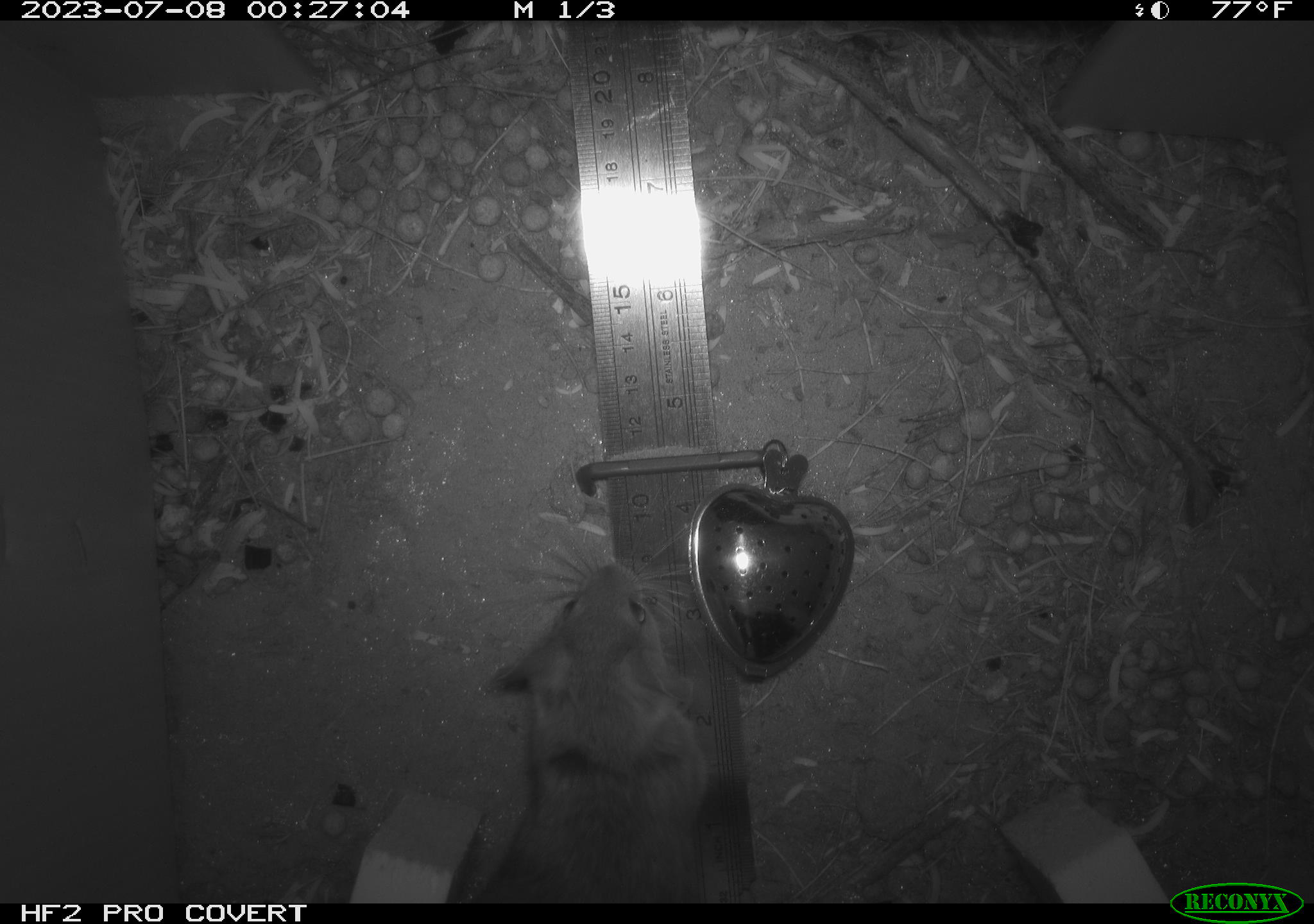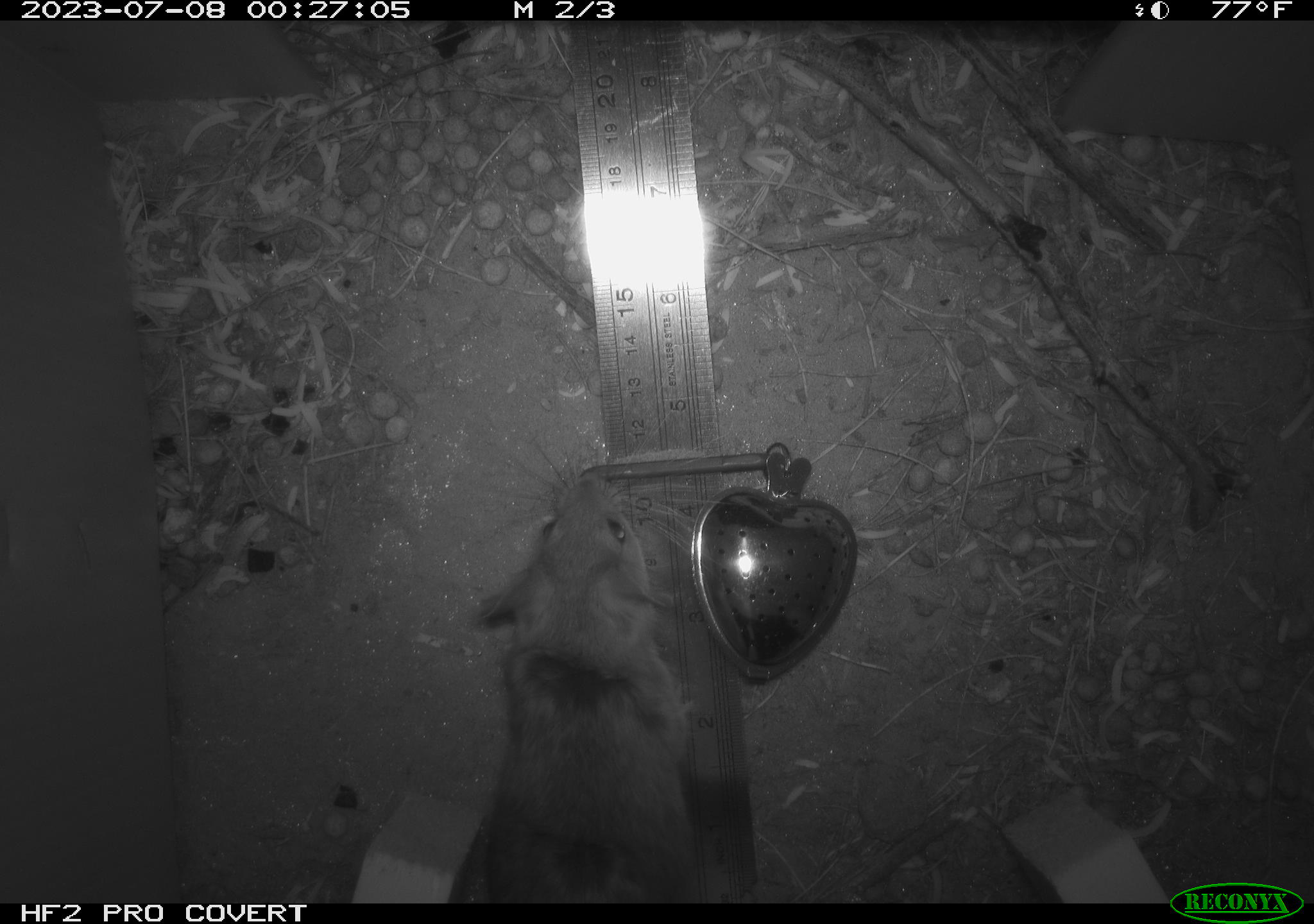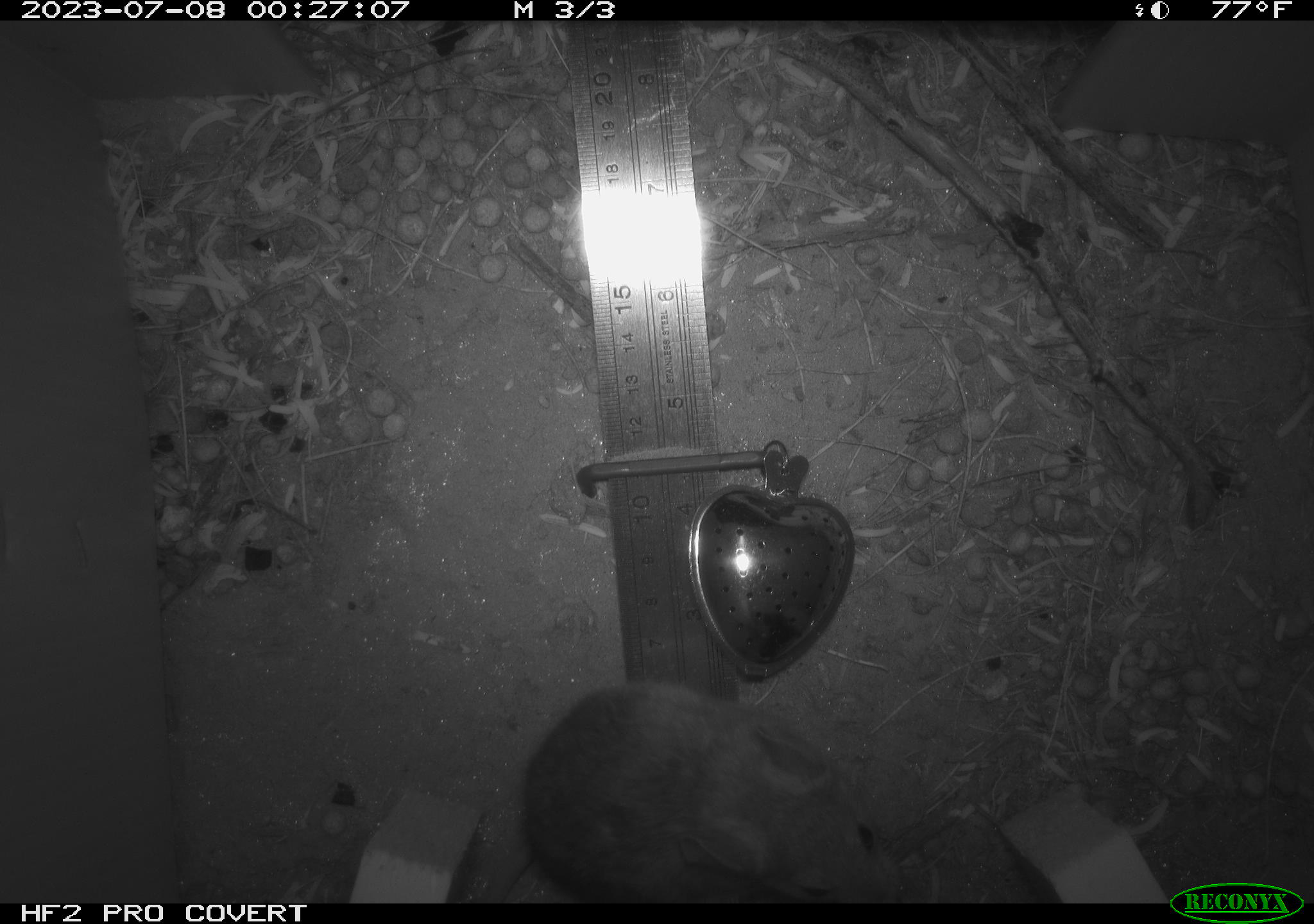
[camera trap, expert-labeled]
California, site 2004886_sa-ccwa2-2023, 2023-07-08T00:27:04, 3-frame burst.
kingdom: Animalia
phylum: Chordata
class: Mammalia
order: Rodentia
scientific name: Rodentia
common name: mouse species